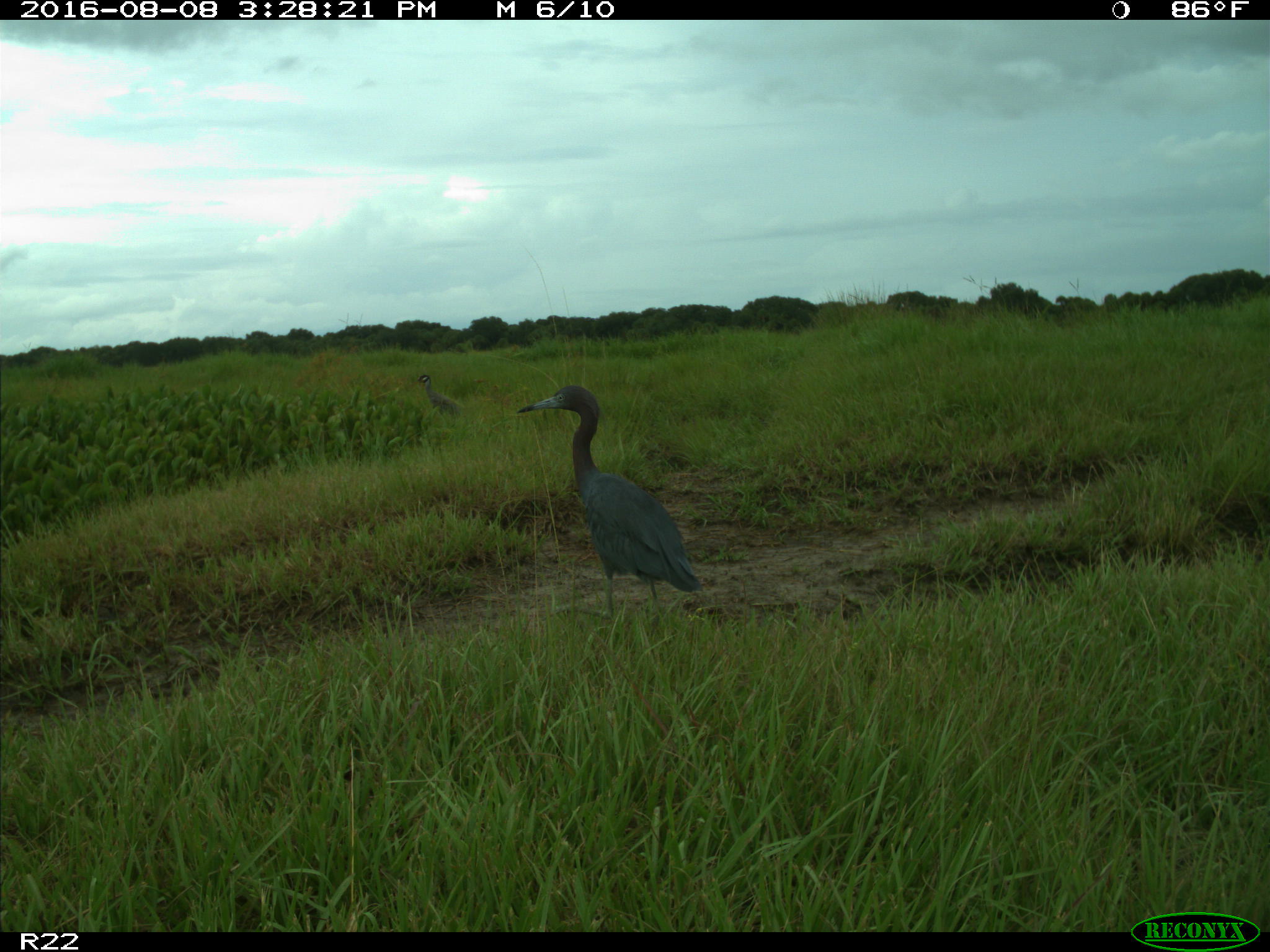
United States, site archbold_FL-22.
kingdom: Animalia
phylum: Chordata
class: Aves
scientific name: Aves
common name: birds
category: unidentified bird